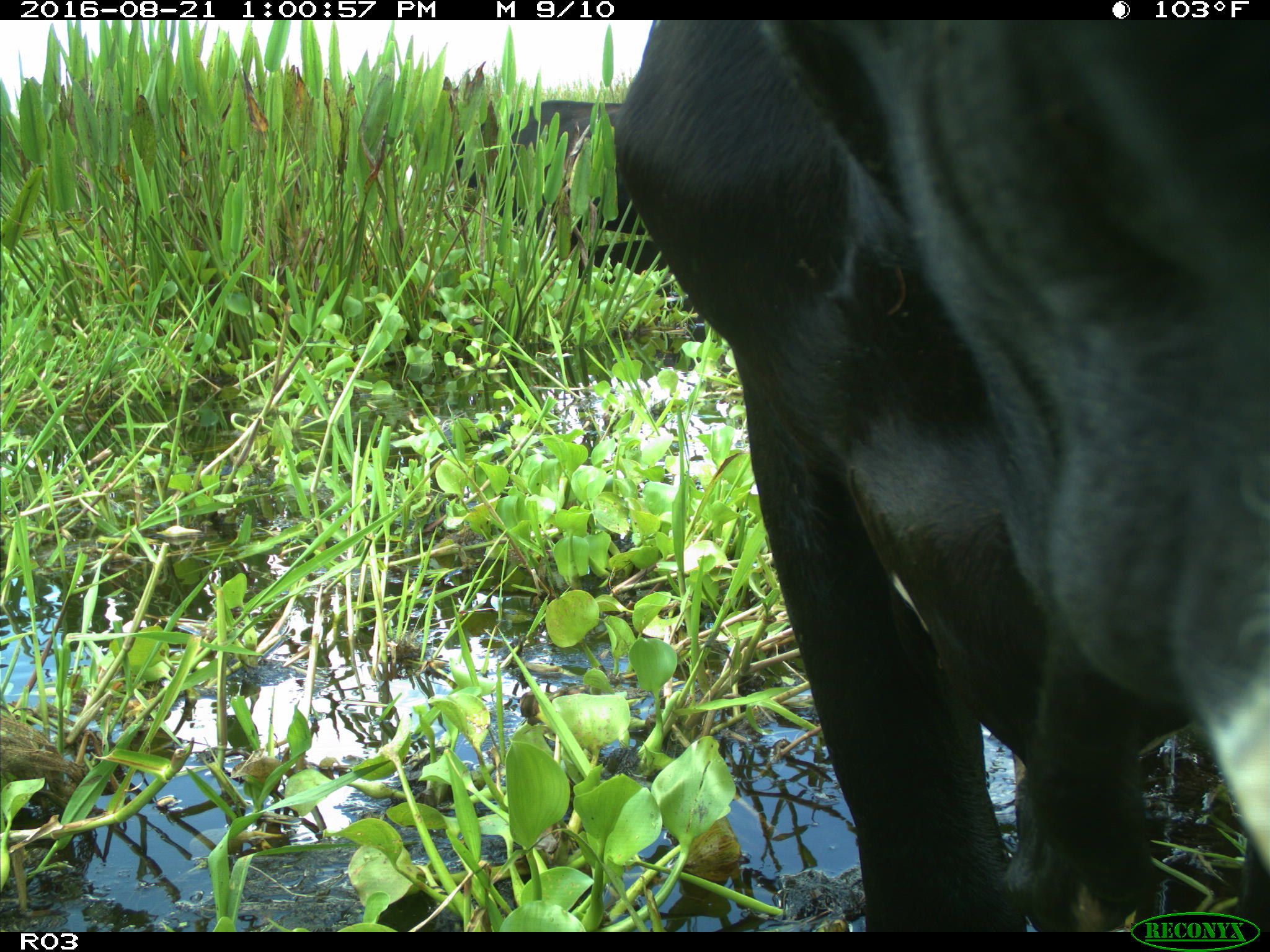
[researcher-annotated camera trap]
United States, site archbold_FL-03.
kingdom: Animalia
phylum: Chordata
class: Mammalia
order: Artiodactyla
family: Bovidae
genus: Bos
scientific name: Bos taurus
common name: domestic cow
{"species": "Bos taurus (domestic cow)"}